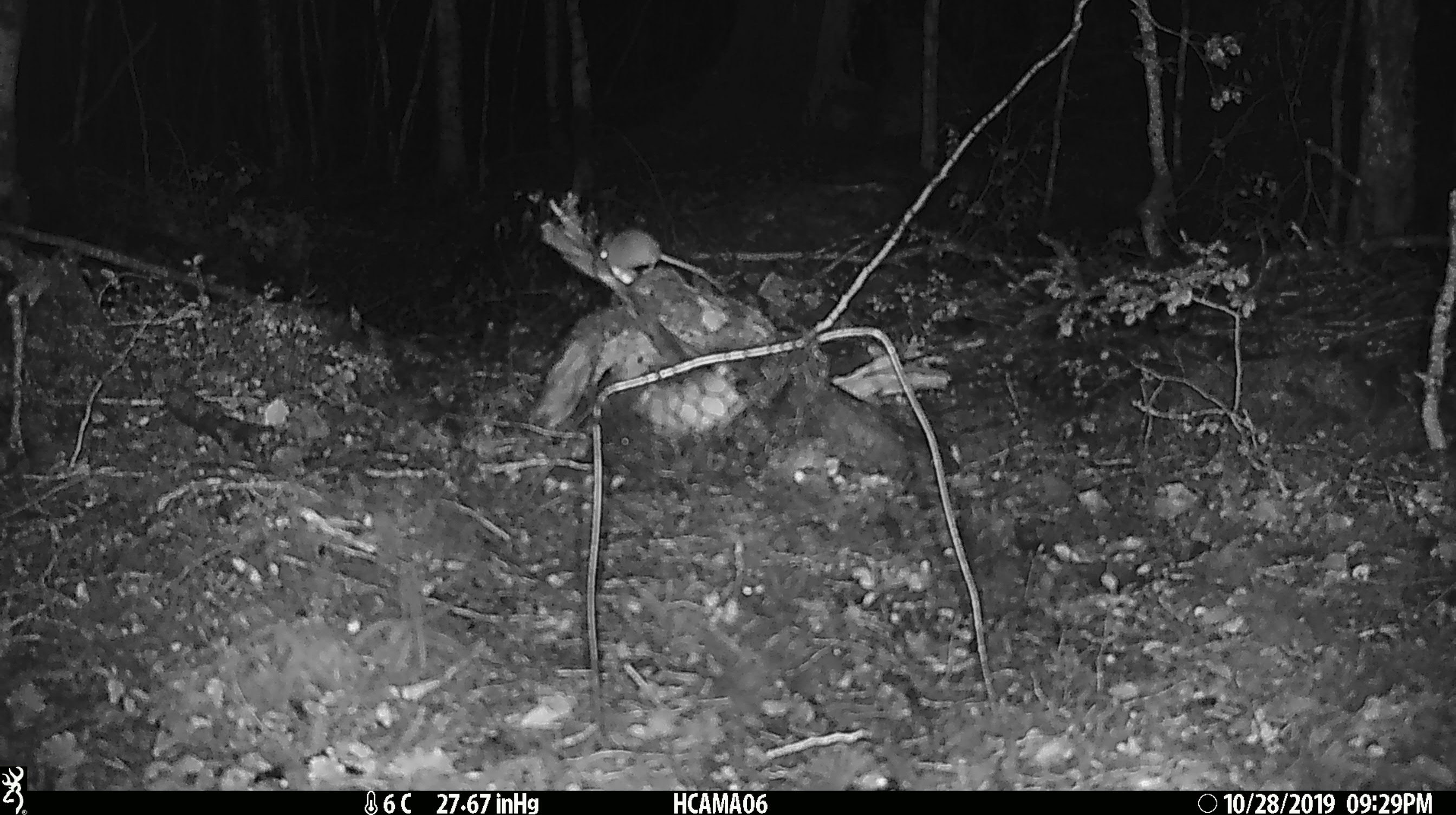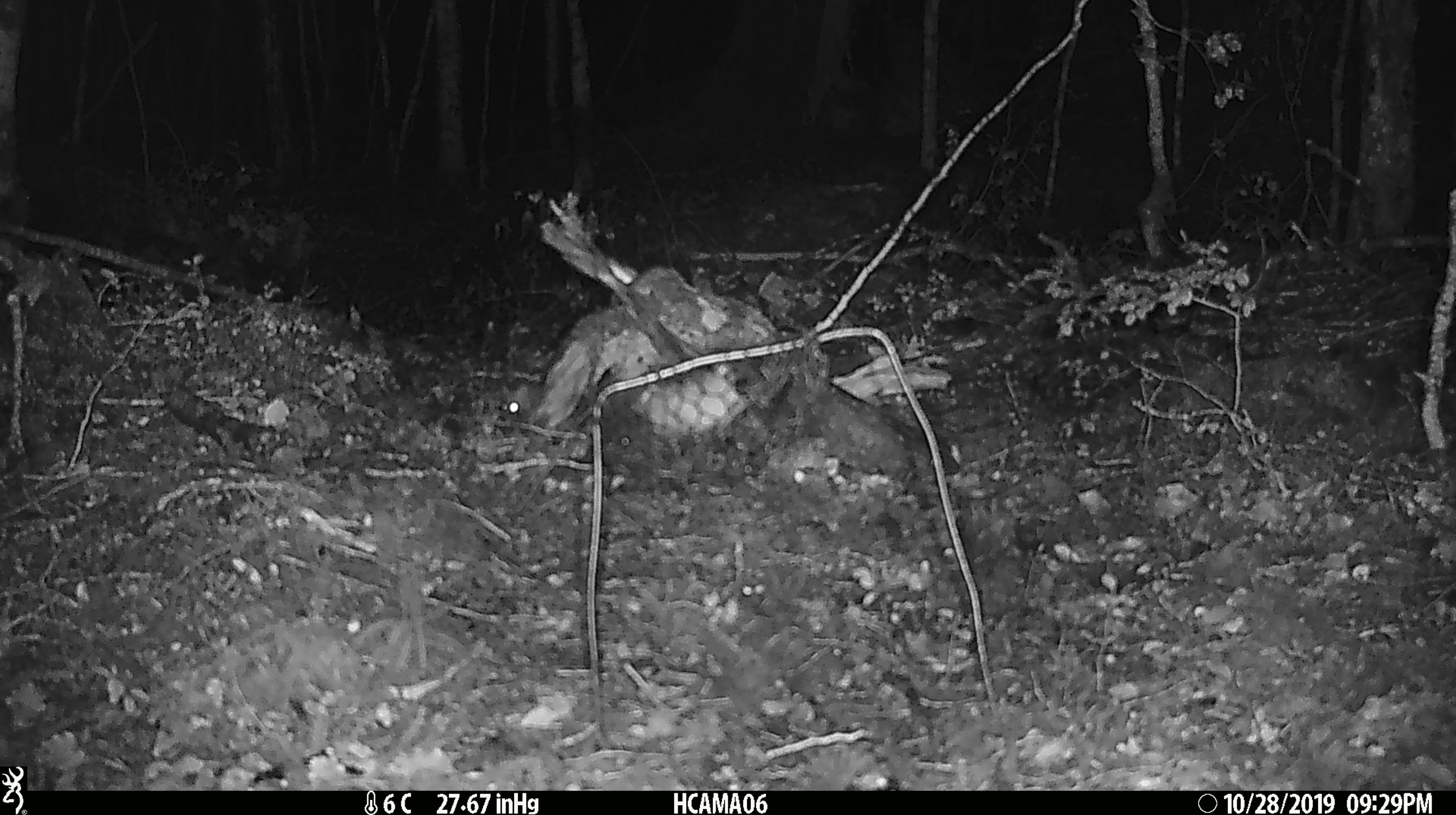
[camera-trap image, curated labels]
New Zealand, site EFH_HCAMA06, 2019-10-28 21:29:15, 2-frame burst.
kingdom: Animalia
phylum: Chordata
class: Mammalia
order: Rodentia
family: Muridae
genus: Mus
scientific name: Mus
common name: mouse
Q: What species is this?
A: Mouse (Mus).